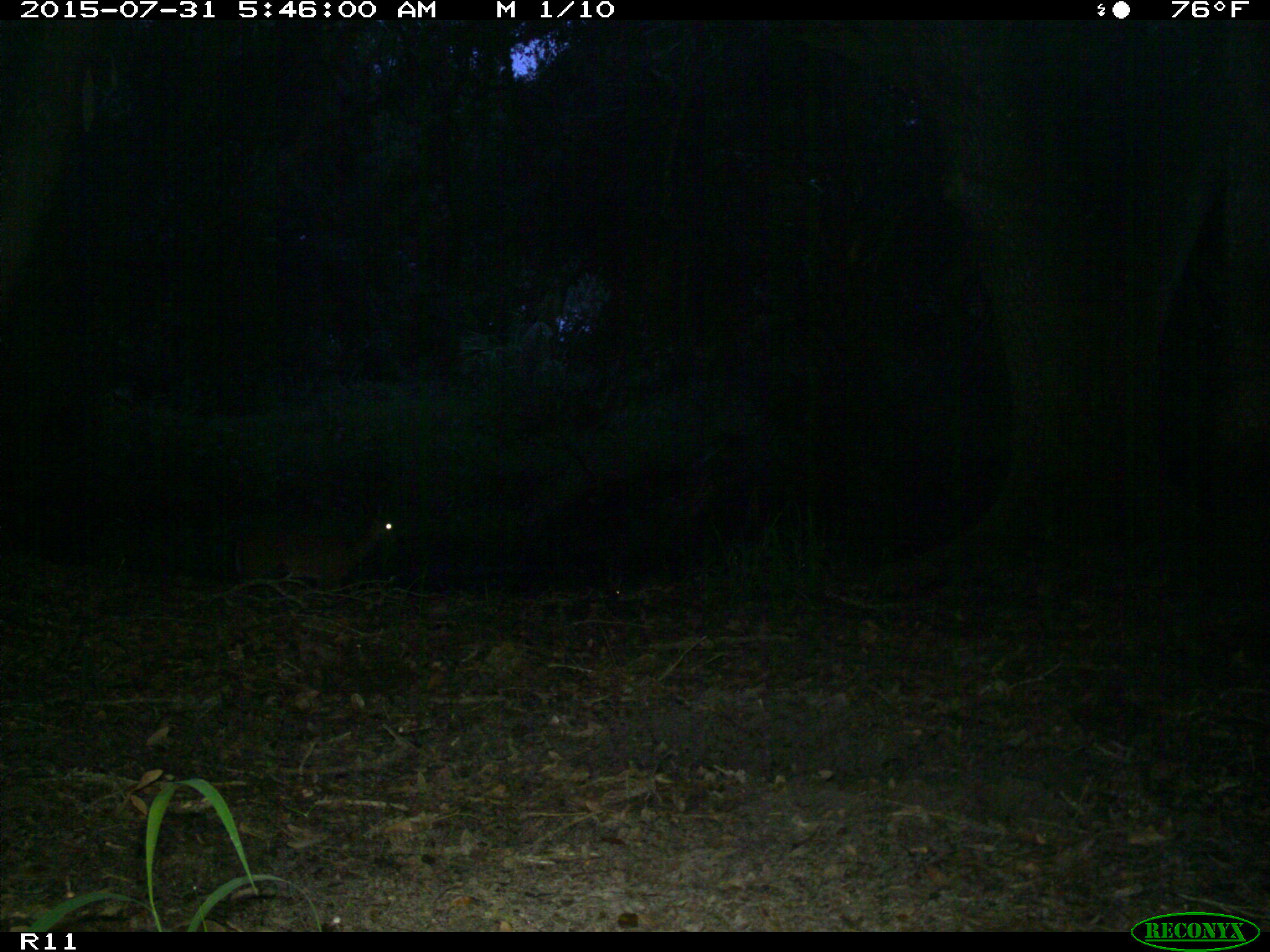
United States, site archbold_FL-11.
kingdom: Animalia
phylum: Chordata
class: Mammalia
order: Artiodactyla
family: Cervidae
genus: Odocoileus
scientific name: Odocoileus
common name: deer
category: unidentified deer